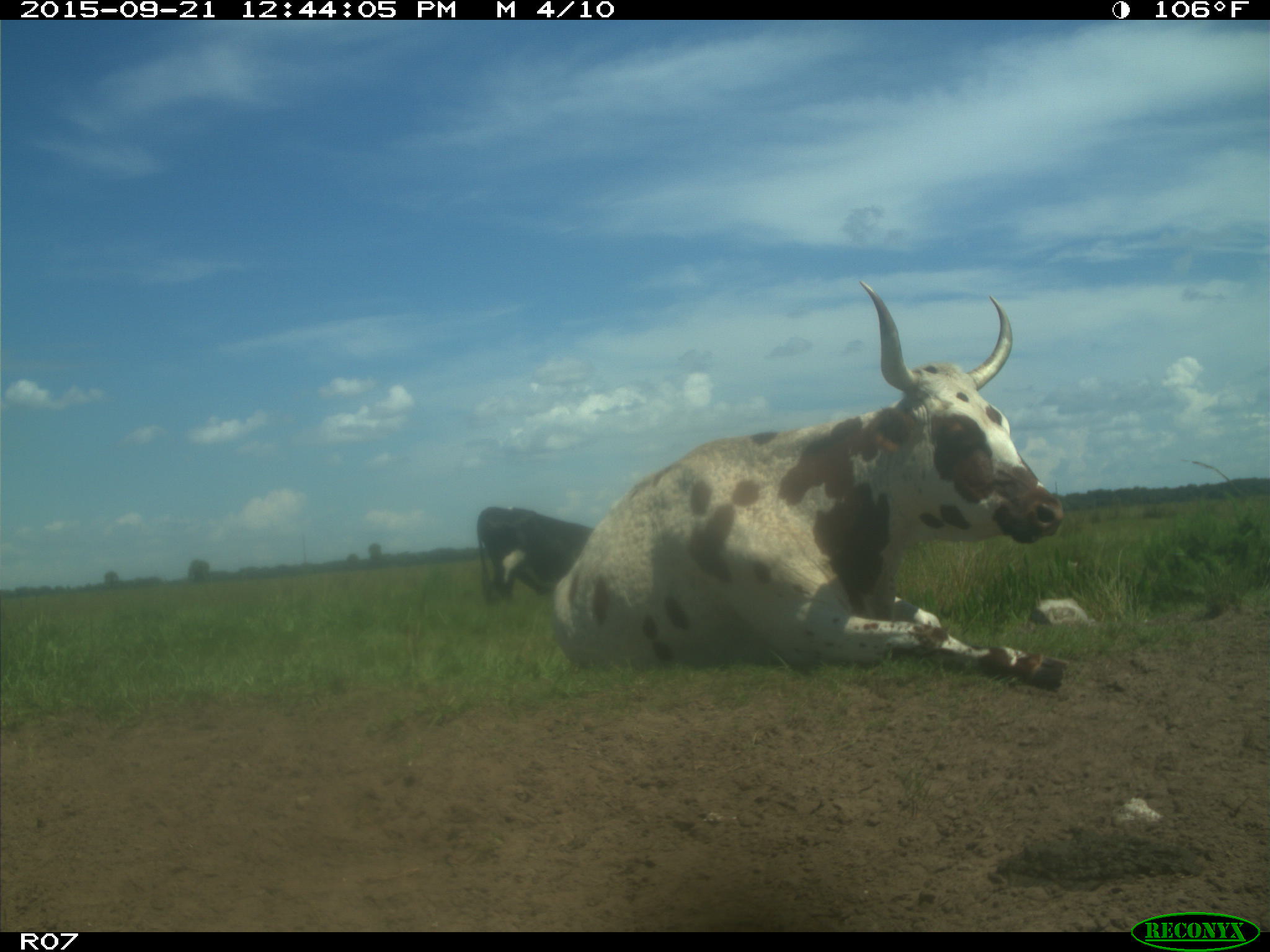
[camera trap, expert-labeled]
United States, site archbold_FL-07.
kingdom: Animalia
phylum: Chordata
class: Mammalia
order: Artiodactyla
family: Bovidae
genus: Bos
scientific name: Bos taurus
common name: domestic cow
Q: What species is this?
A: Bos taurus (domestic cow).